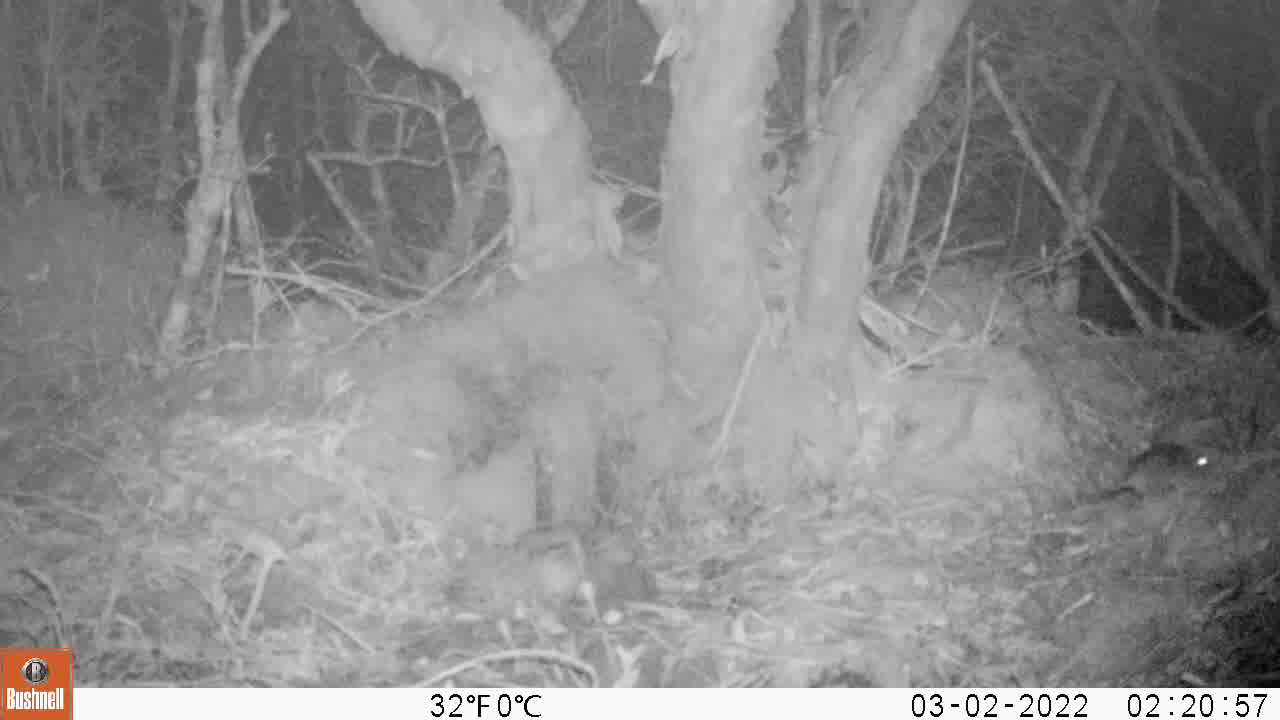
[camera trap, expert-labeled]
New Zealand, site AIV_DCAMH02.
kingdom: Animalia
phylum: Chordata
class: Mammalia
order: Rodentia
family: Muridae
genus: Mus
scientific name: Mus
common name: mouse